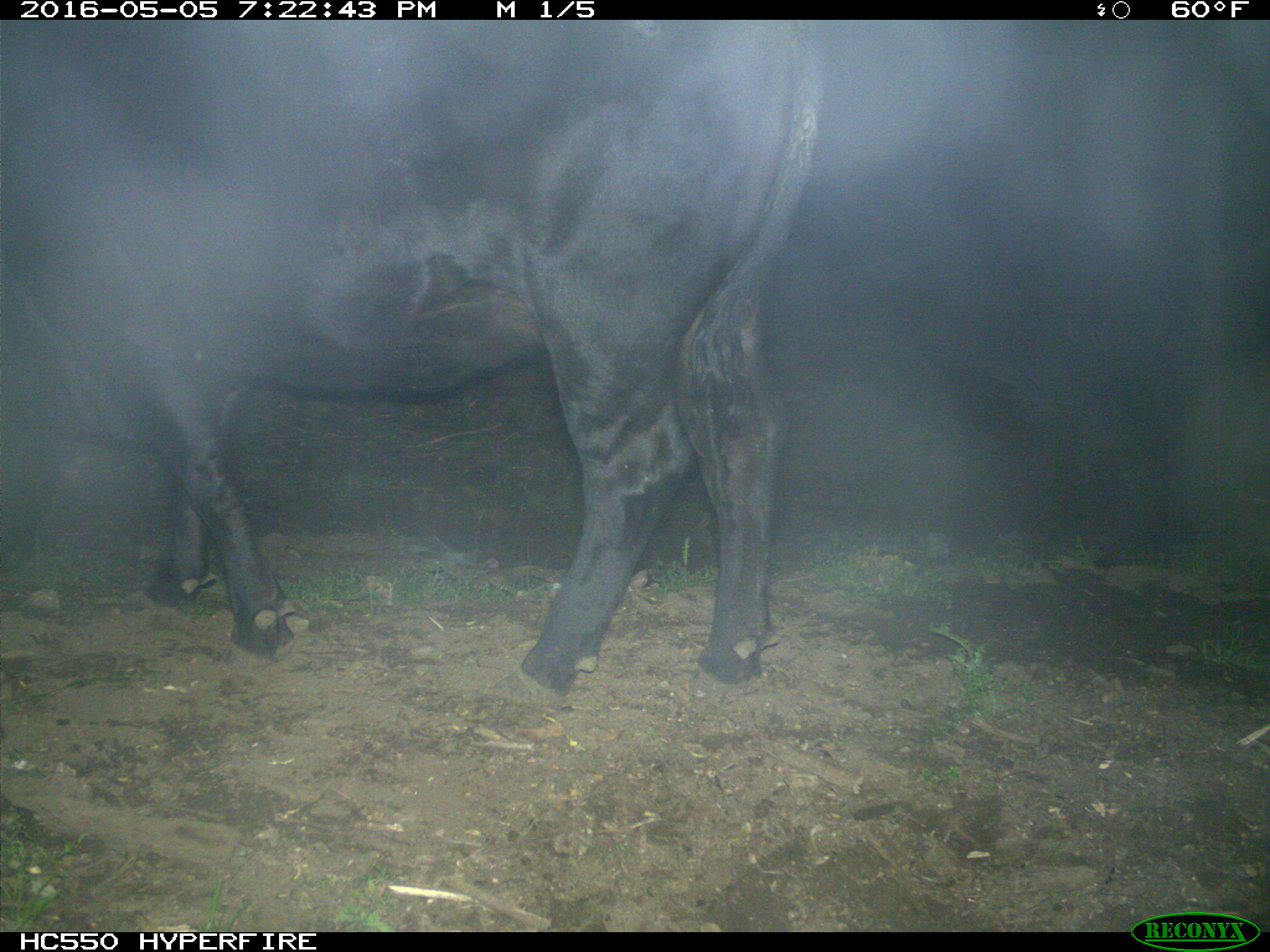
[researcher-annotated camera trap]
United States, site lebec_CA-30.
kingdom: Animalia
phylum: Chordata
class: Mammalia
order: Artiodactyla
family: Bovidae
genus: Bos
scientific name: Bos taurus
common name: domestic cow